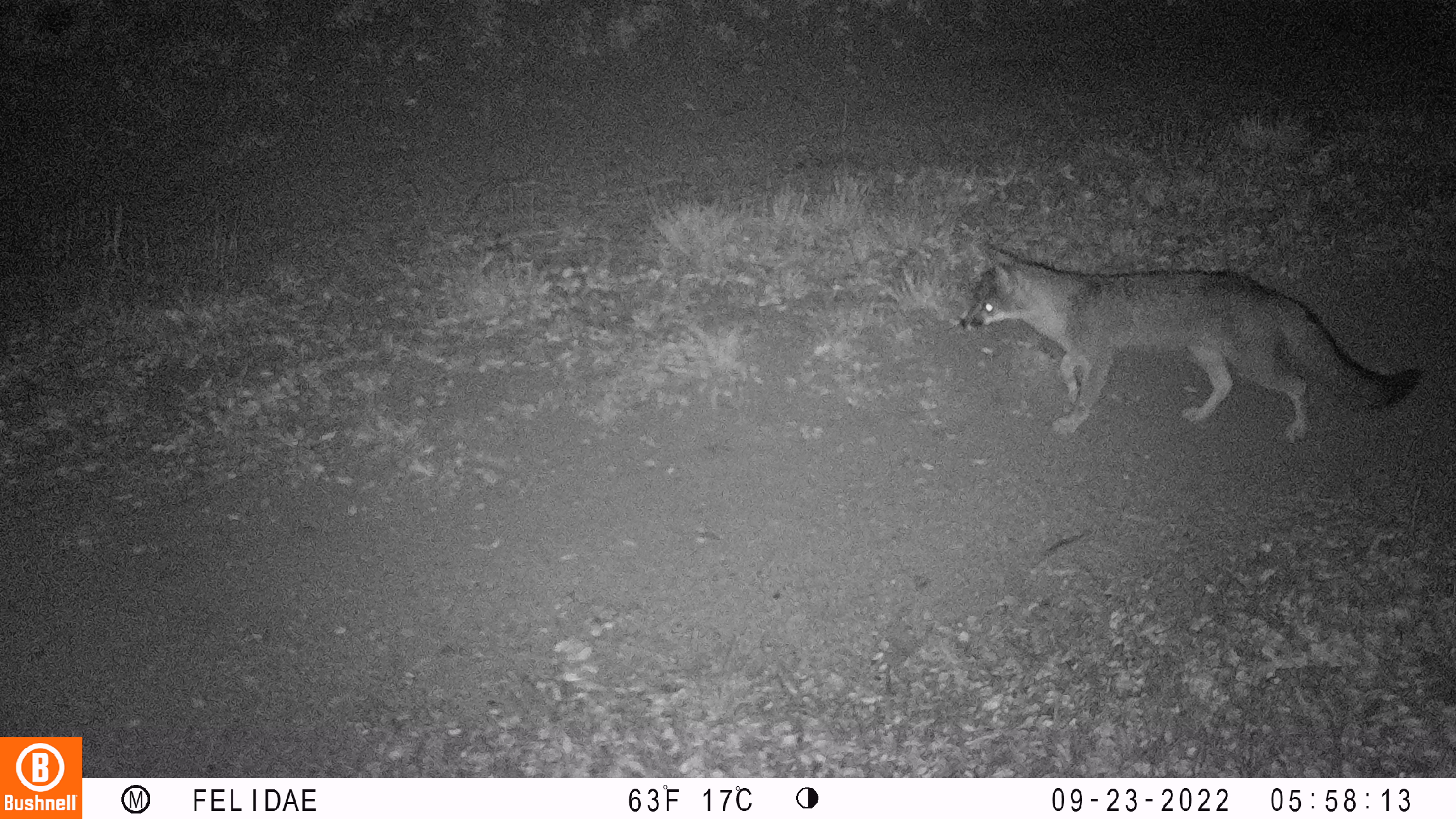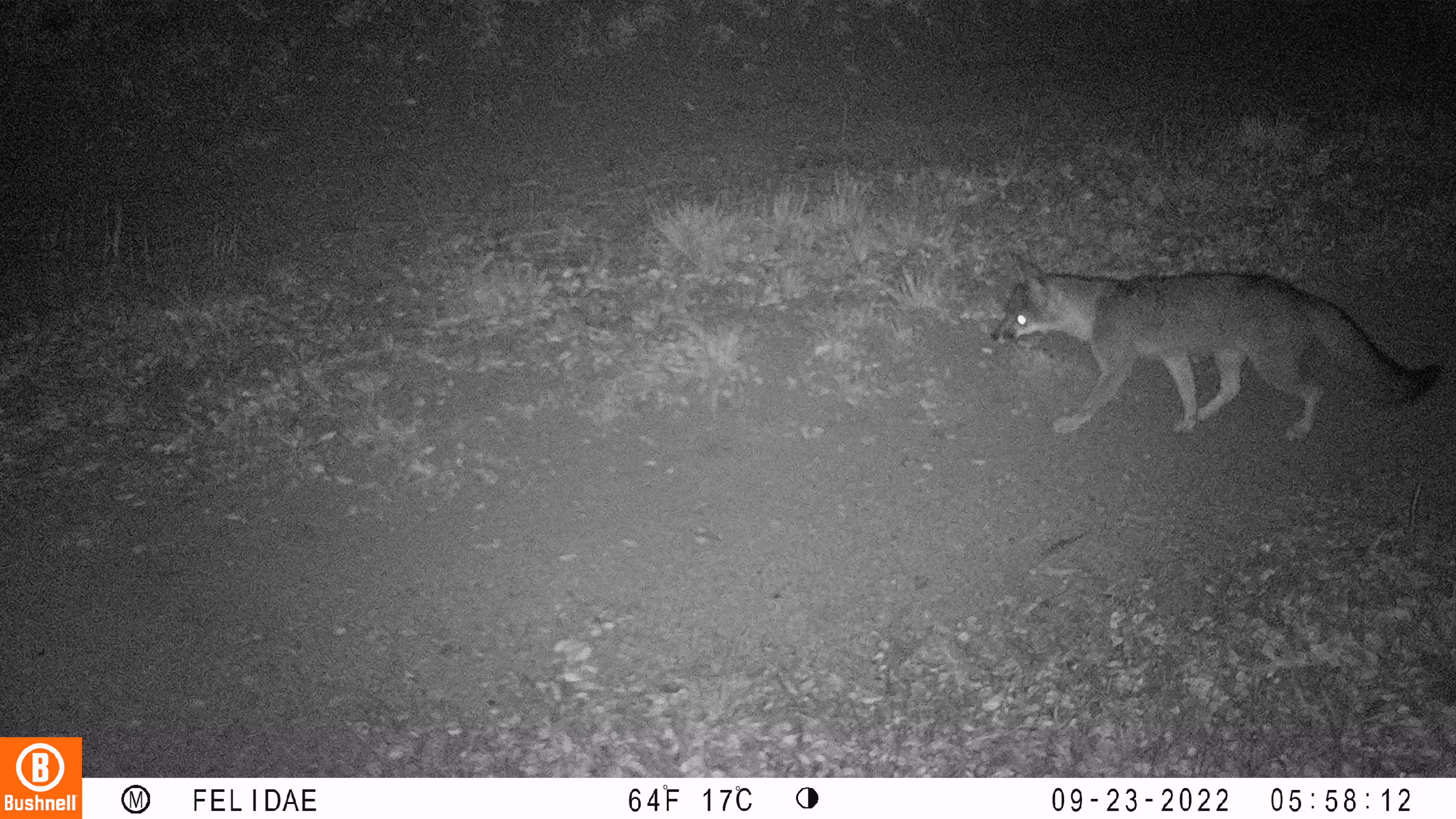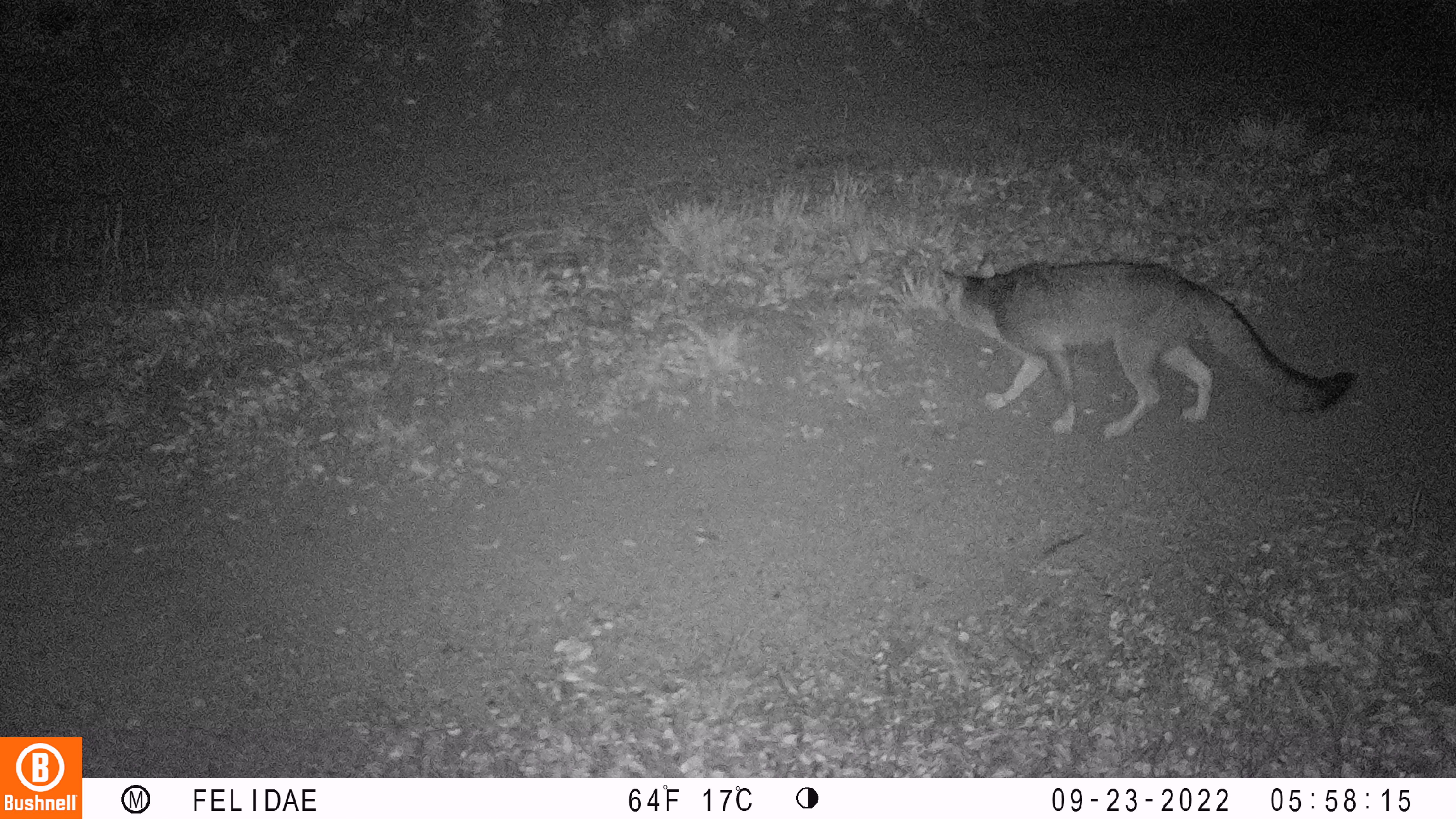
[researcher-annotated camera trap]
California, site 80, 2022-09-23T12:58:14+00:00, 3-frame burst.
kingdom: Animalia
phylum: Chordata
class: Mammalia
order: Carnivora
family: Canidae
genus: Urocyon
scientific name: Urocyon cinereoargenteus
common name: gray fox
Gray fox (Urocyon cinereoargenteus).